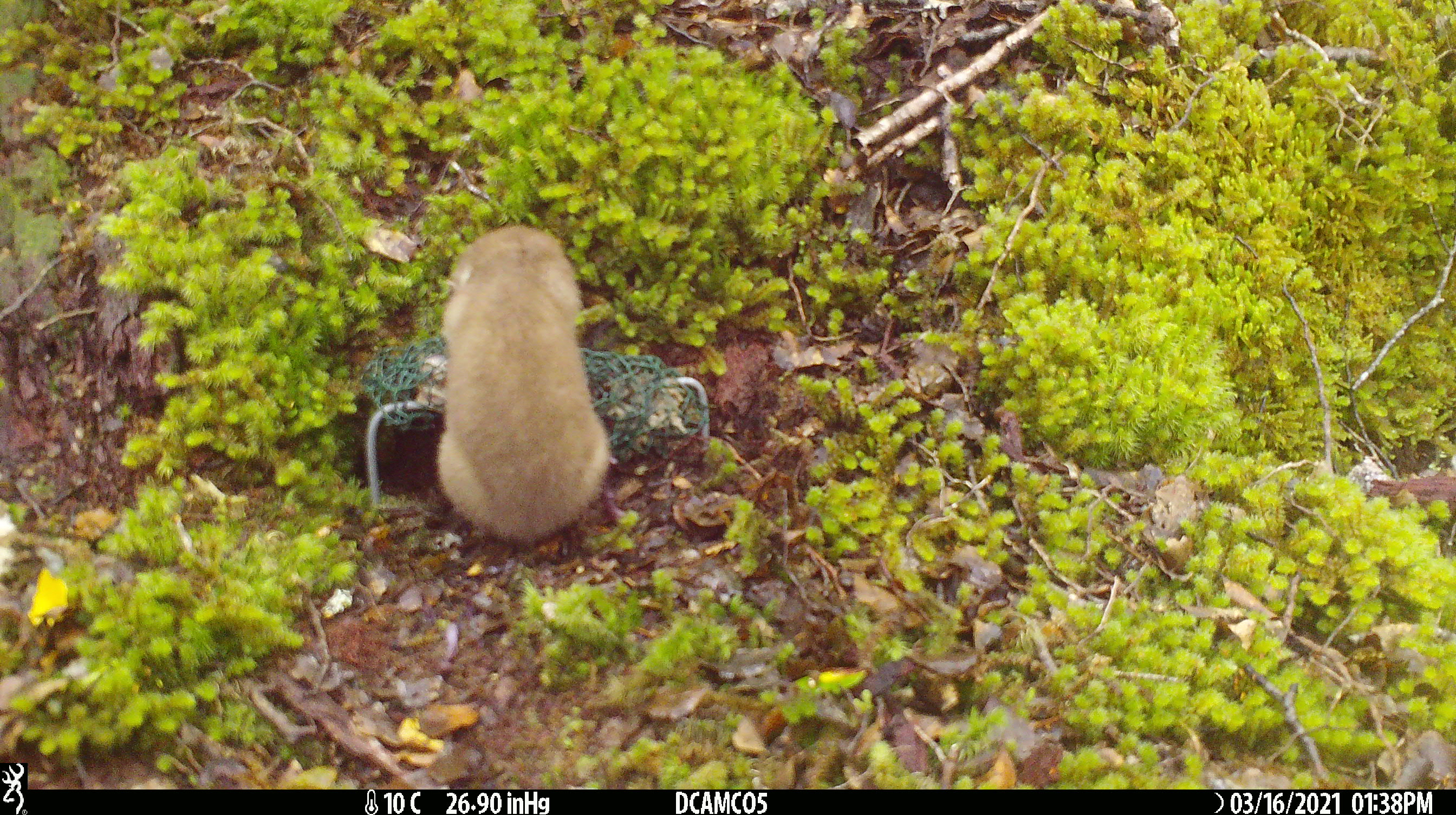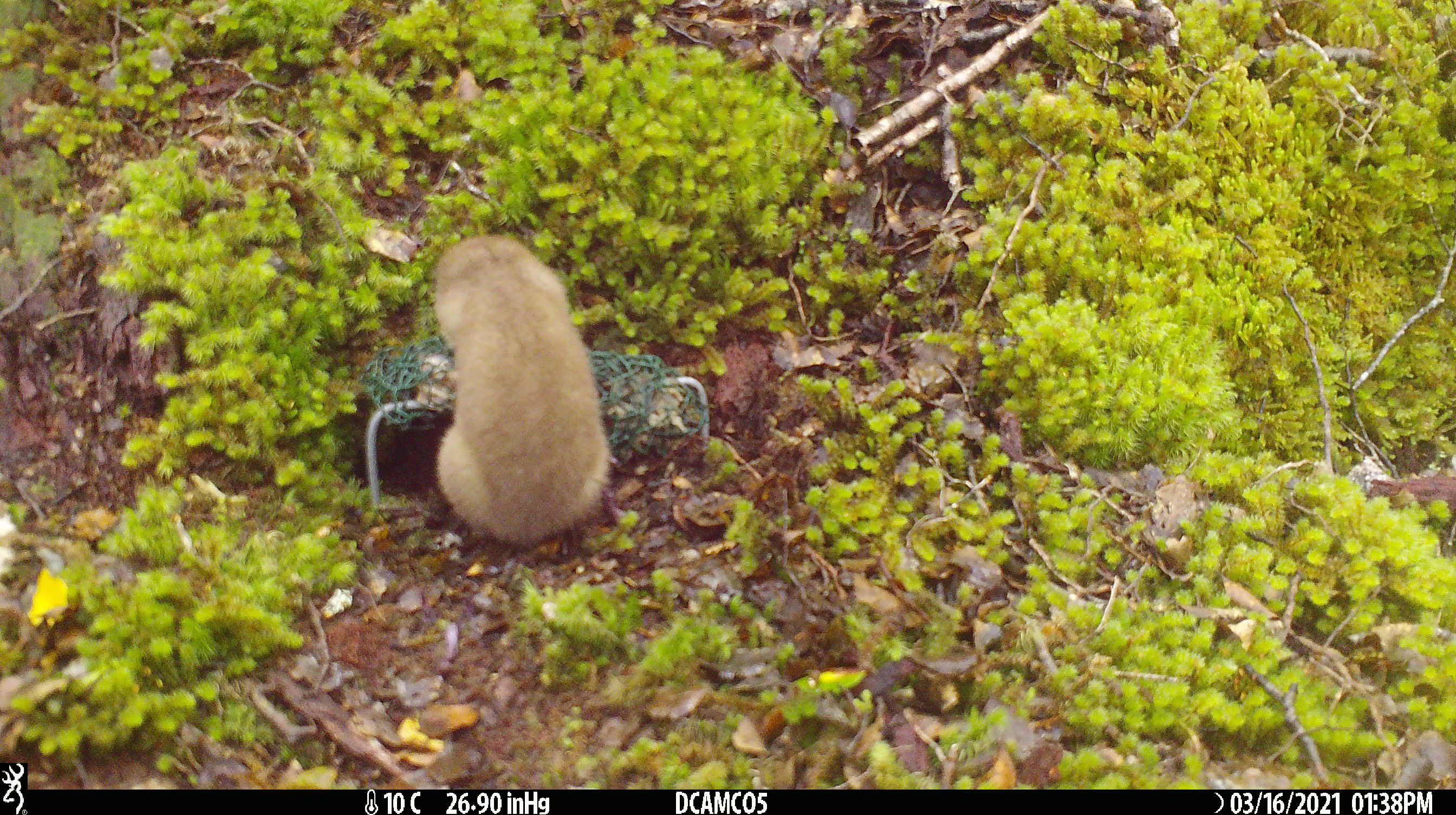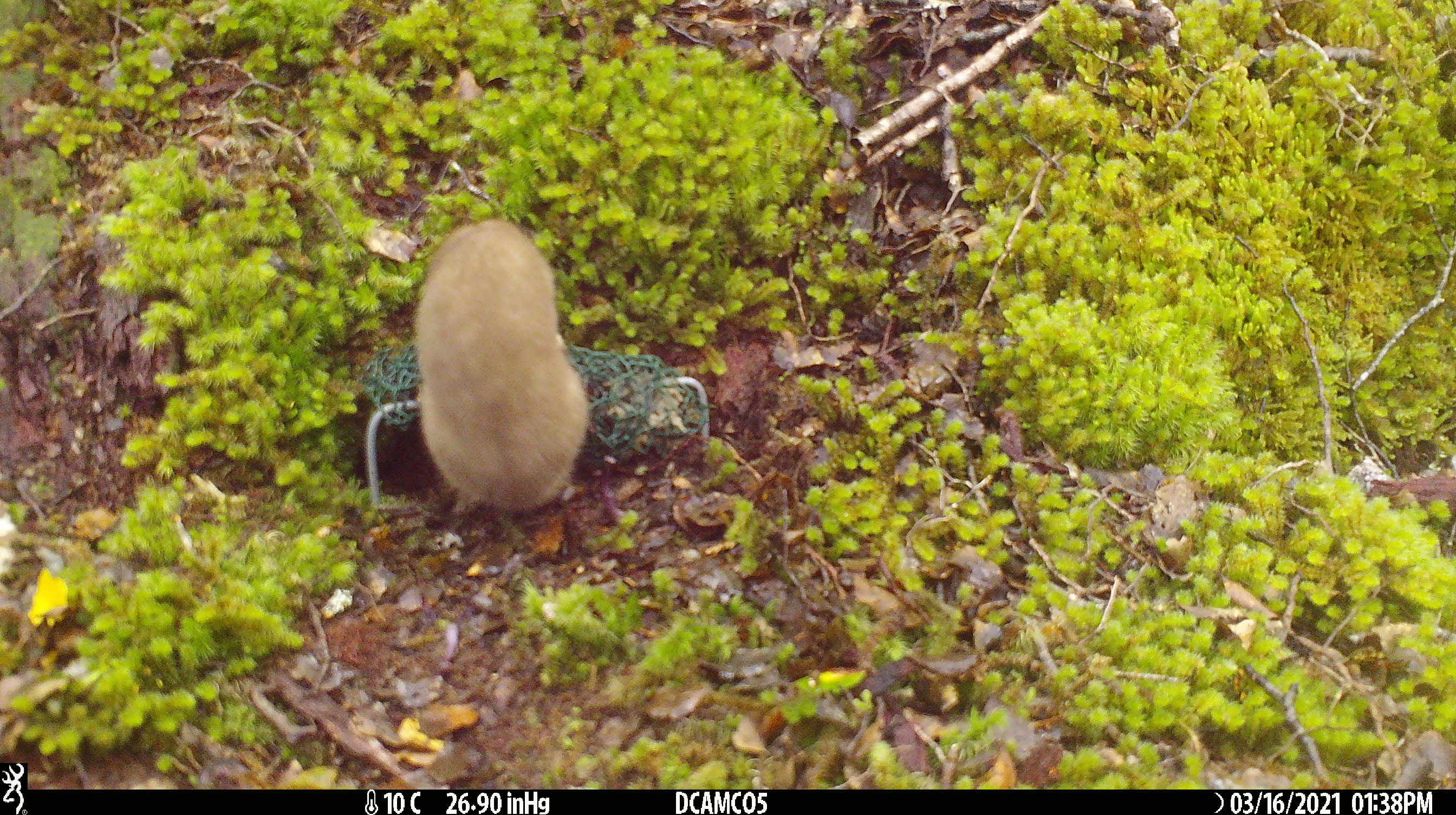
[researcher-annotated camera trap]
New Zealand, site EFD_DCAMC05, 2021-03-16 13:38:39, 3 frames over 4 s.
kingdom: Animalia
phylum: Chordata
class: Mammalia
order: Carnivora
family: Mustelidae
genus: Mustela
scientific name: Mustela erminea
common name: stoat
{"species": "stoat (Mustela erminea)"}